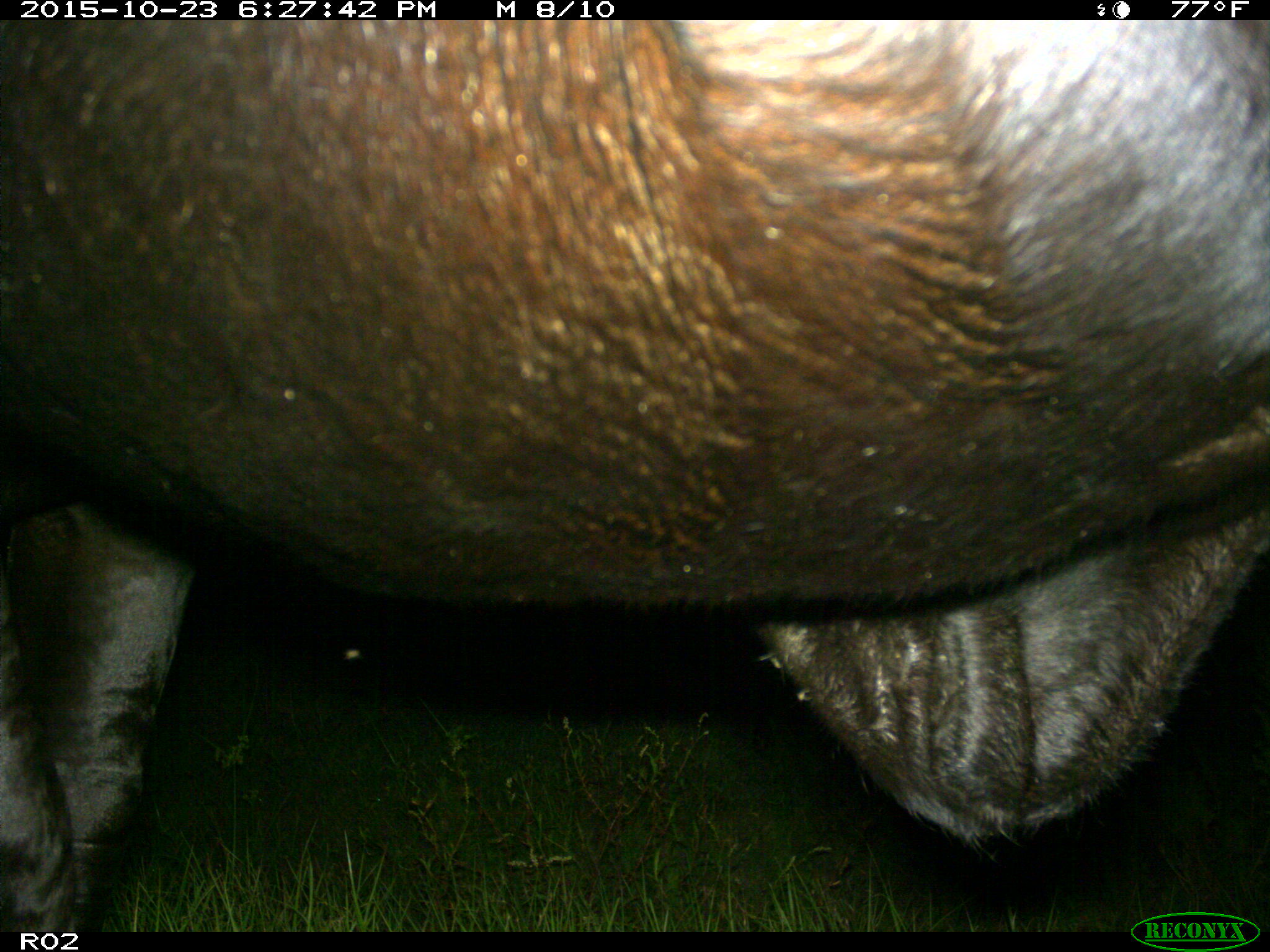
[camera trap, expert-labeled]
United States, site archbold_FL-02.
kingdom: Animalia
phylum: Chordata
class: Mammalia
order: Artiodactyla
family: Bovidae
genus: Bos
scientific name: Bos taurus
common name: domestic cow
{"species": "Bos taurus (domestic cow)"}